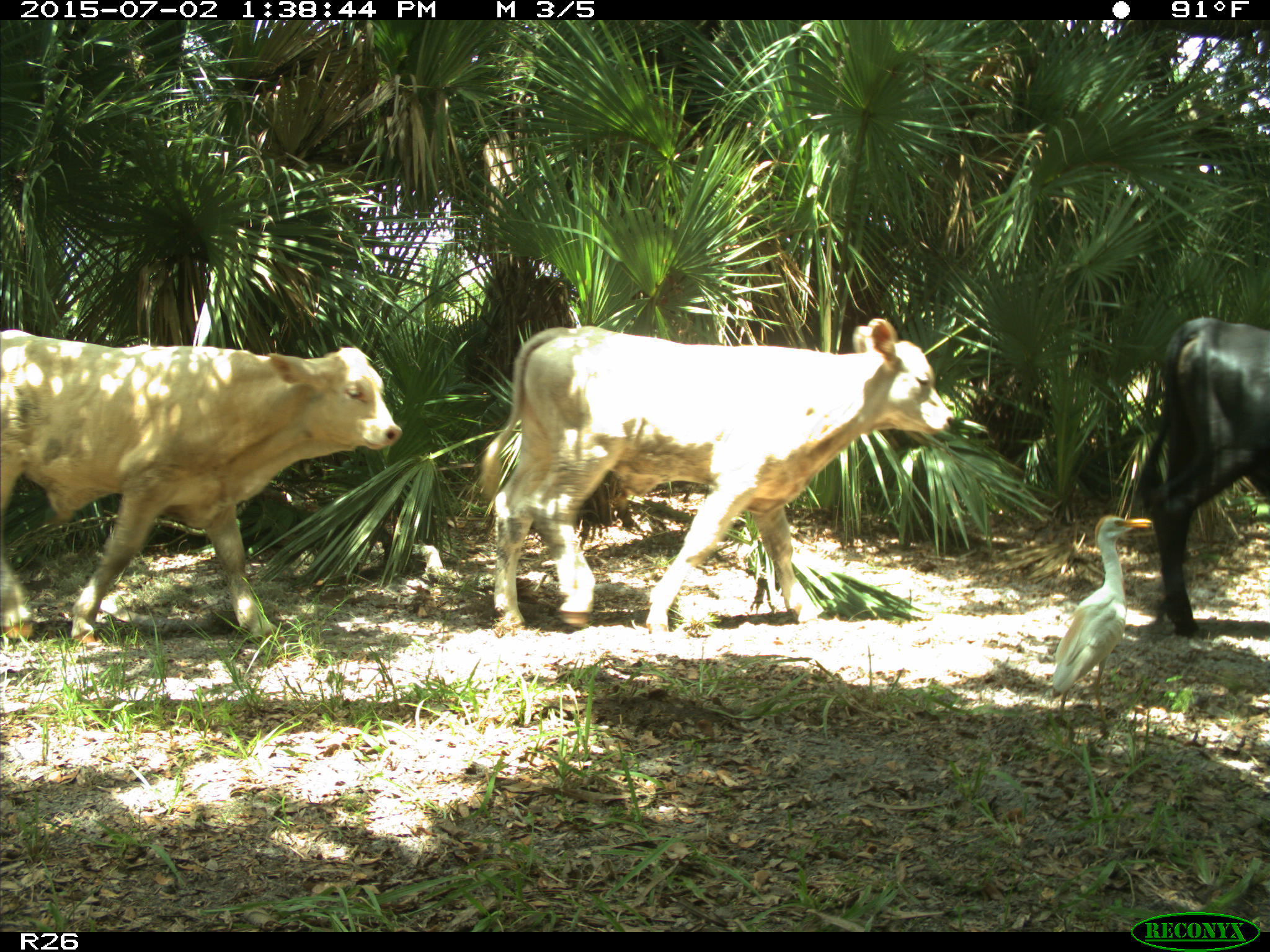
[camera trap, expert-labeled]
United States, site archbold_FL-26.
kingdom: Animalia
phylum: Chordata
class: Mammalia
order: Artiodactyla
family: Bovidae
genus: Bos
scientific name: Bos taurus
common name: domestic cow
Bos taurus (domestic cow).